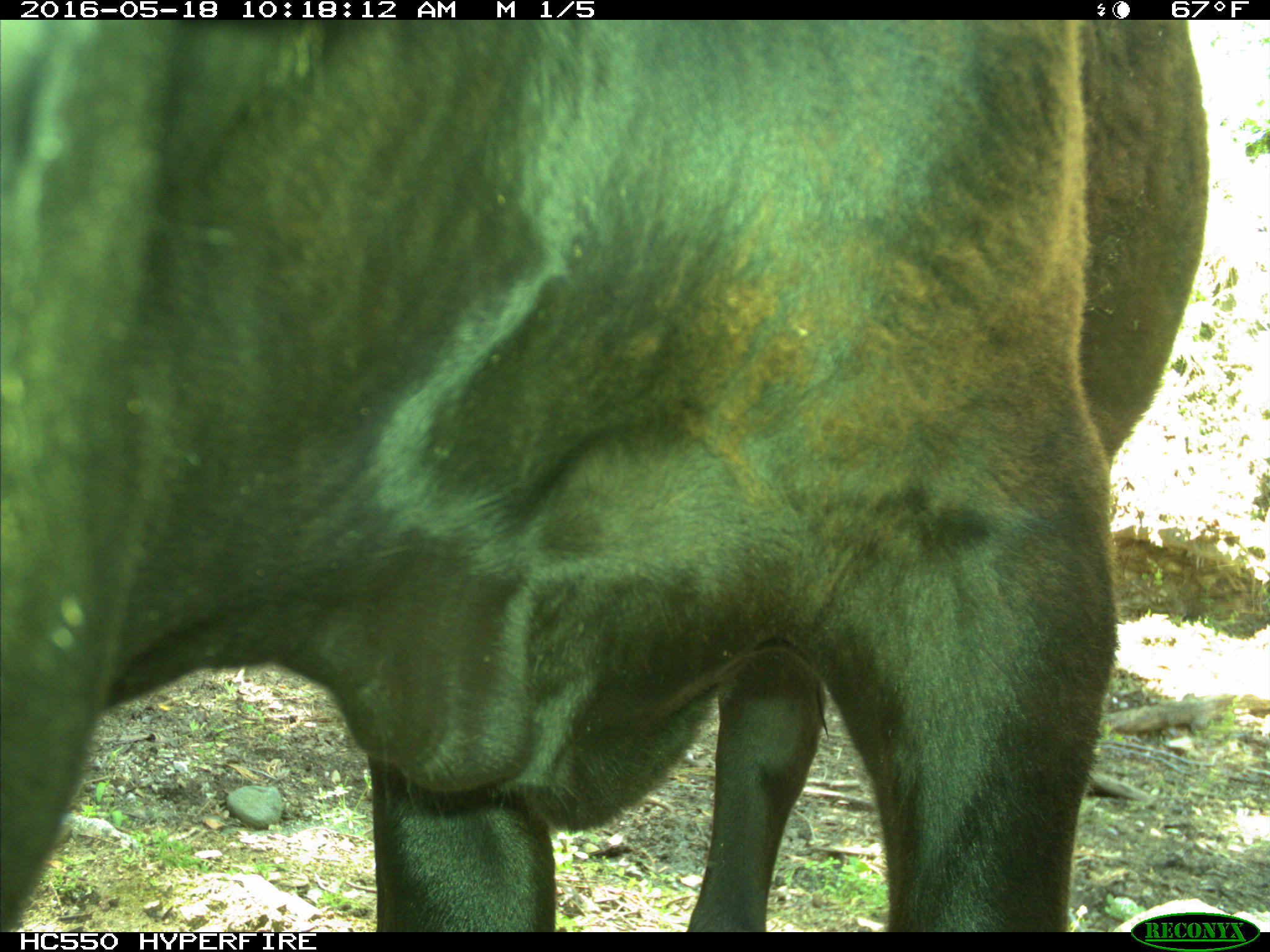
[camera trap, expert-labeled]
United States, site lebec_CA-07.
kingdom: Animalia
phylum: Chordata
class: Mammalia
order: Artiodactyla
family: Bovidae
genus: Bos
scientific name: Bos taurus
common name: domestic cow